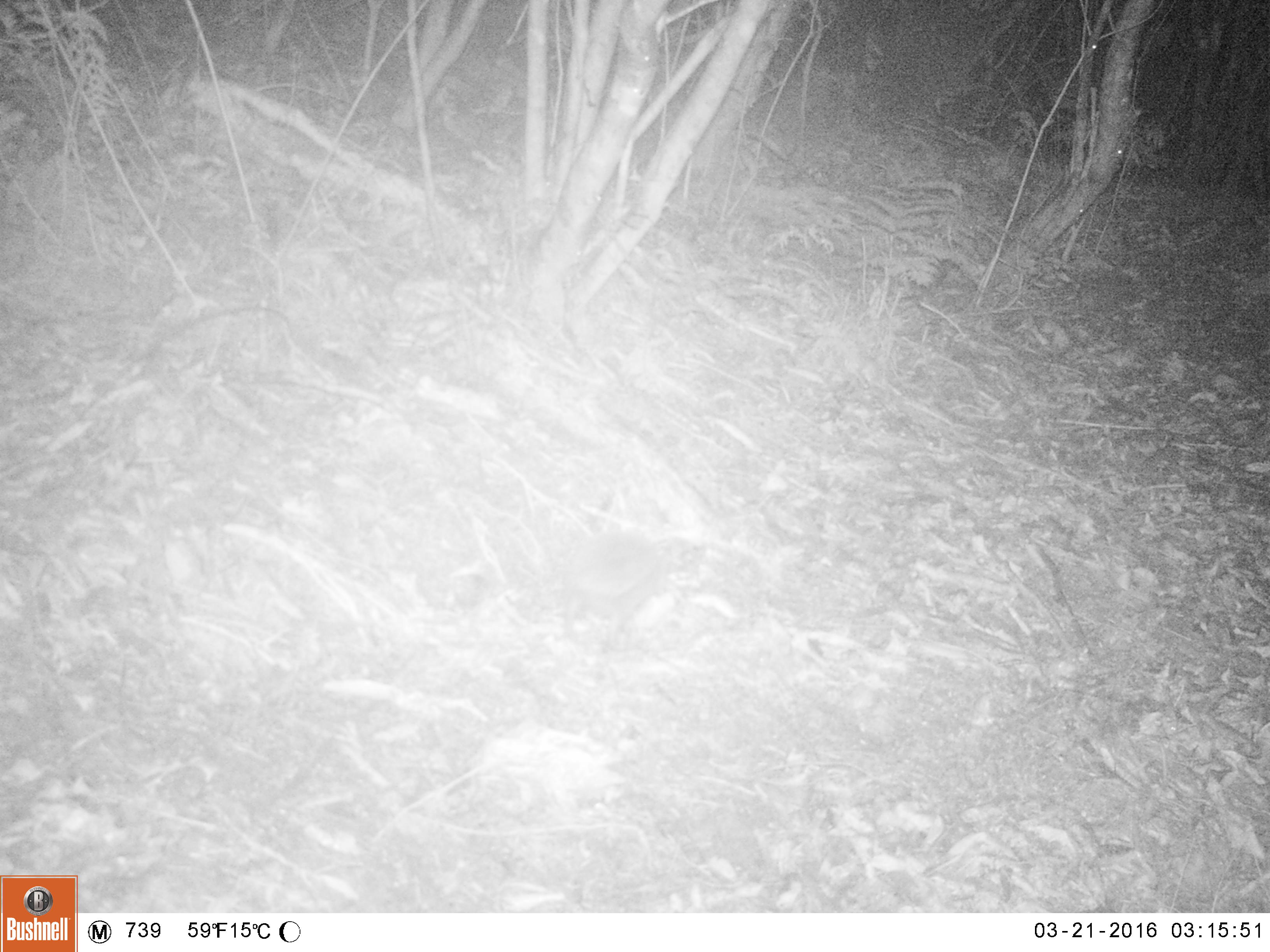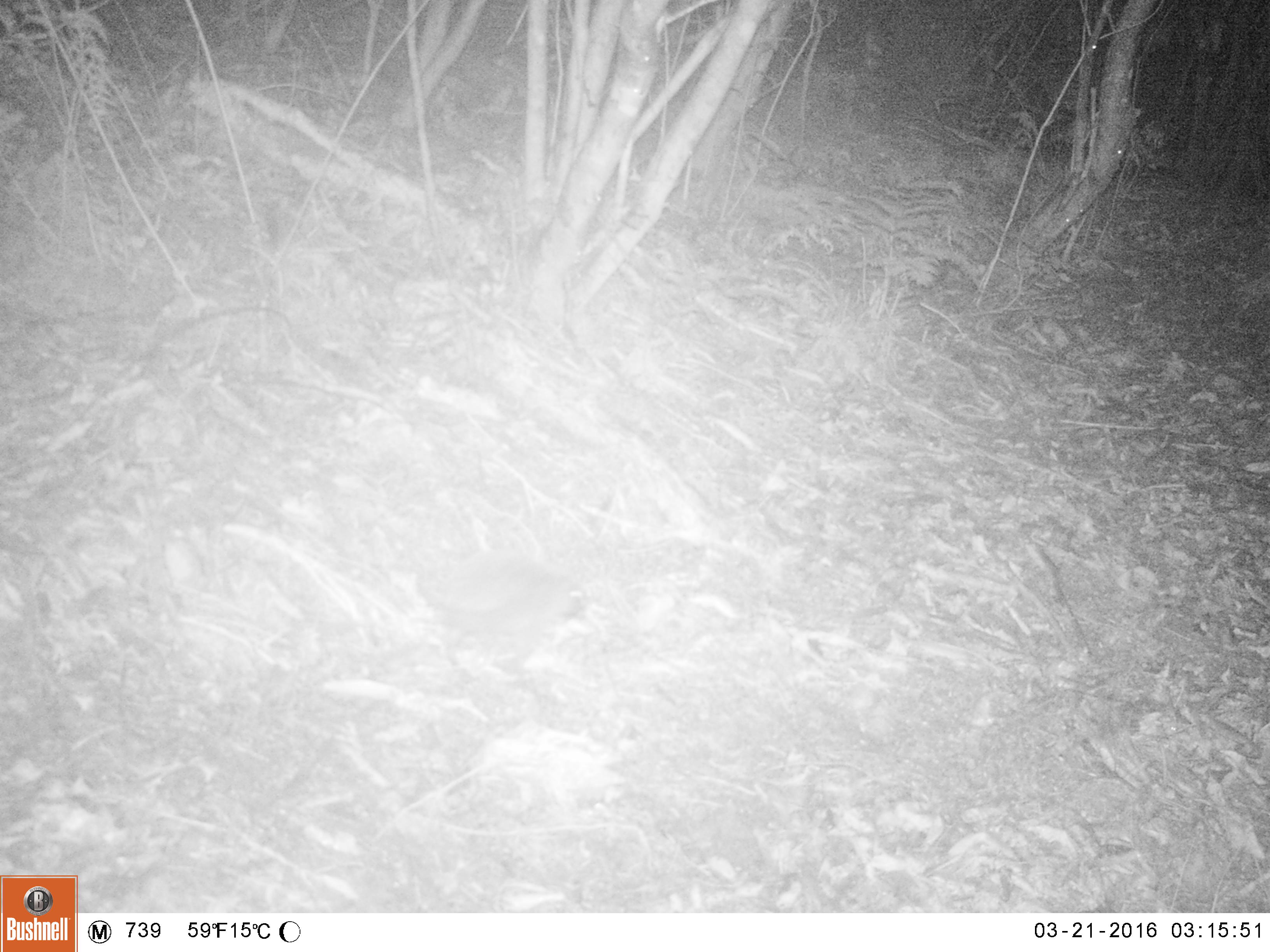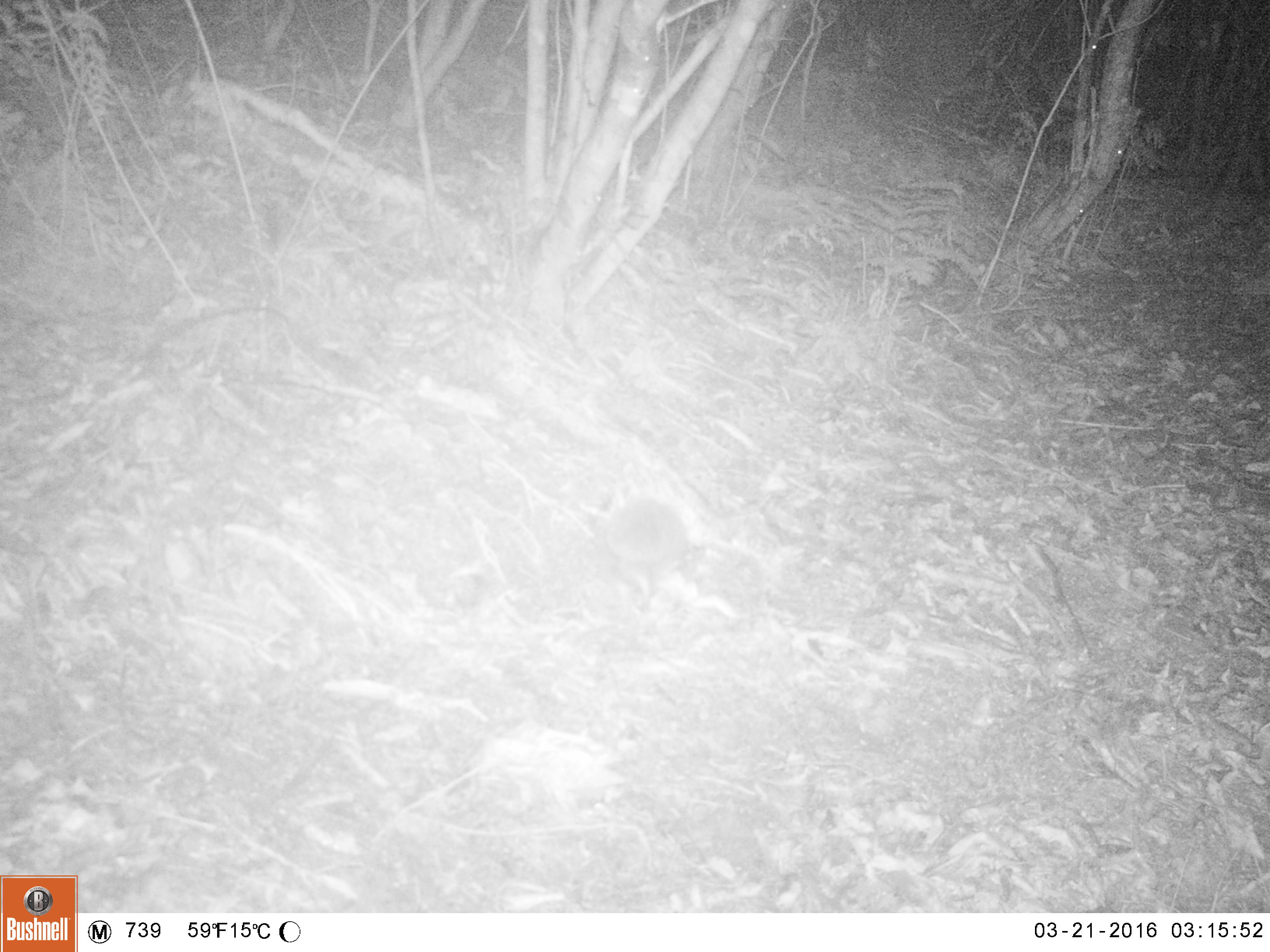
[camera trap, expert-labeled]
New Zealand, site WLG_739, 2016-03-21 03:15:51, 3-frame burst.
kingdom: Animalia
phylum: Chordata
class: Mammalia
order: Eulipotyphla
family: Erinaceidae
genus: Erinaceus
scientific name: Erinaceus europaeus europaeus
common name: european hedgehog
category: hedgehog